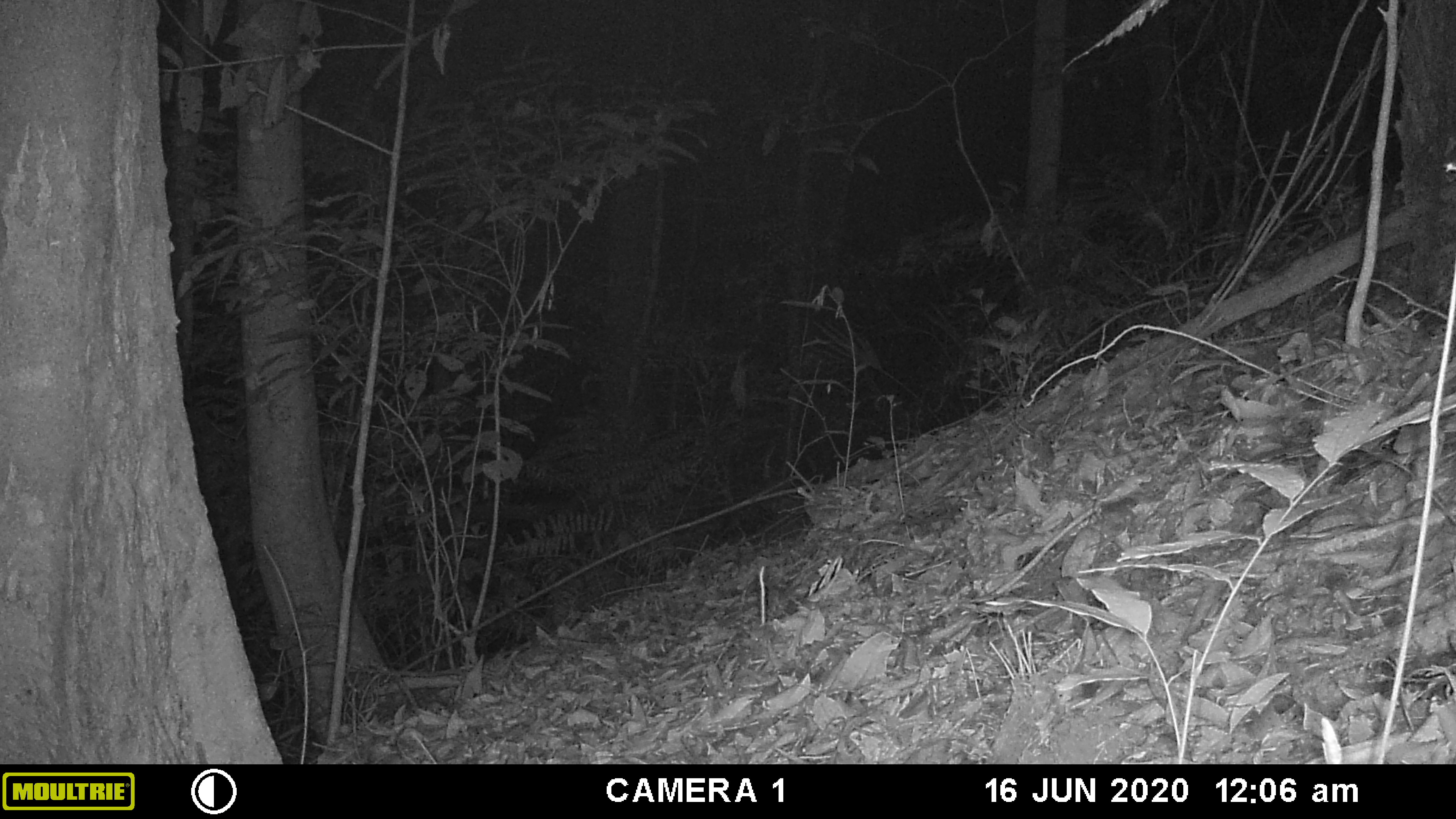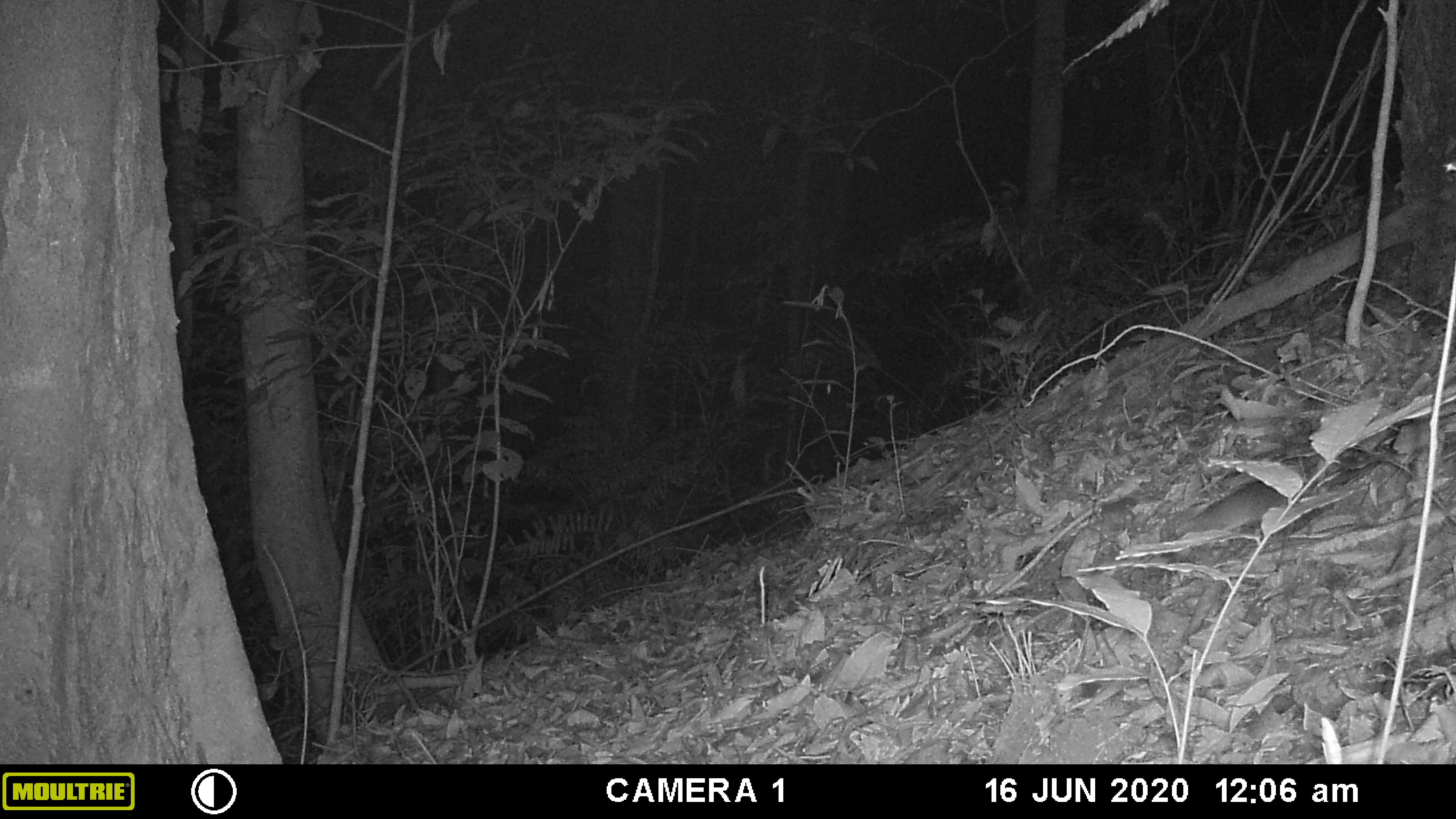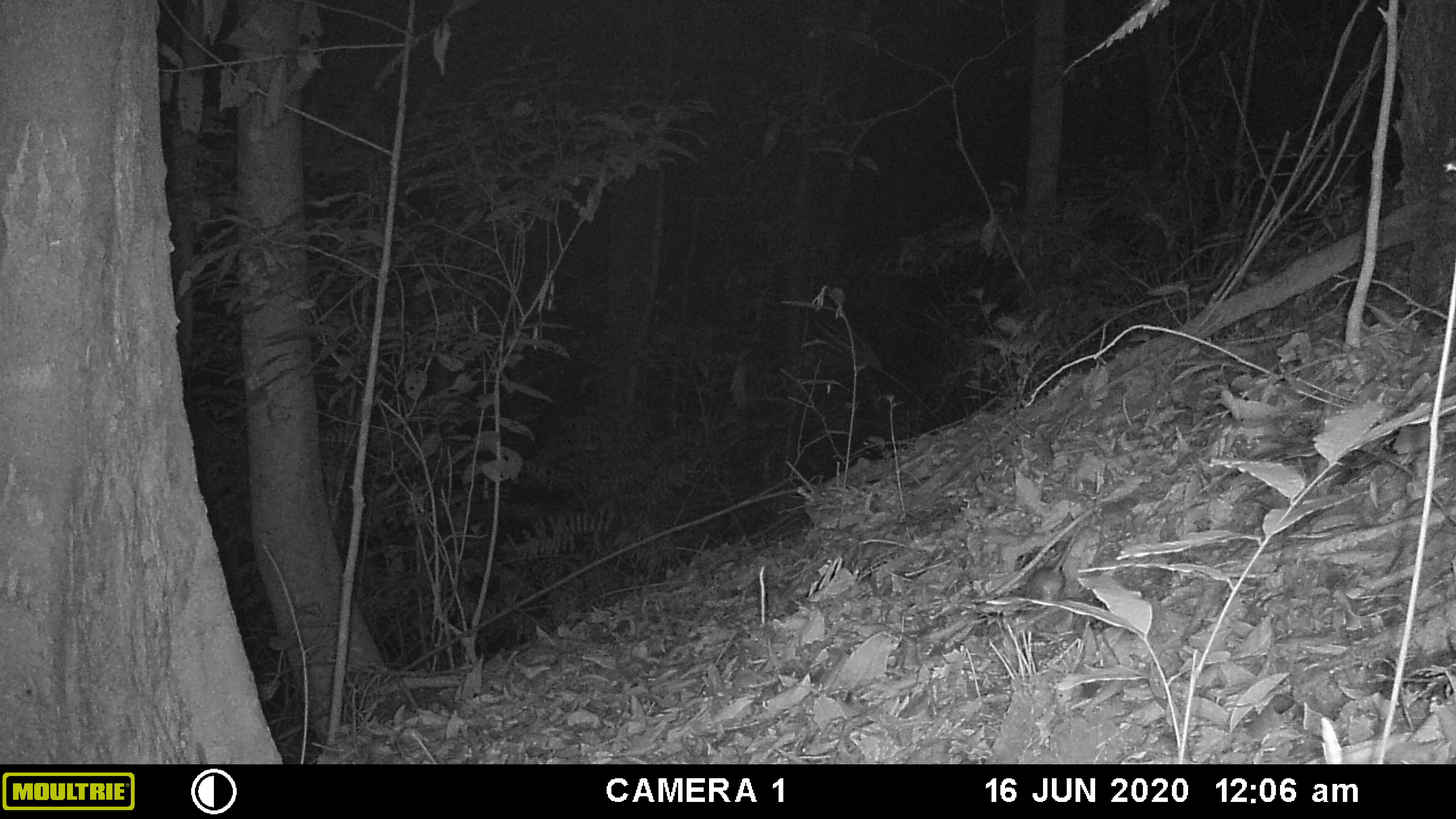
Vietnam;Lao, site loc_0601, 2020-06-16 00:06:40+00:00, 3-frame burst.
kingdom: Animalia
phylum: Chordata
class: Mammalia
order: Rodentia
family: Muridae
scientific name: Muridae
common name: old-world mice and rats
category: unidentified murid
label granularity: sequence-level